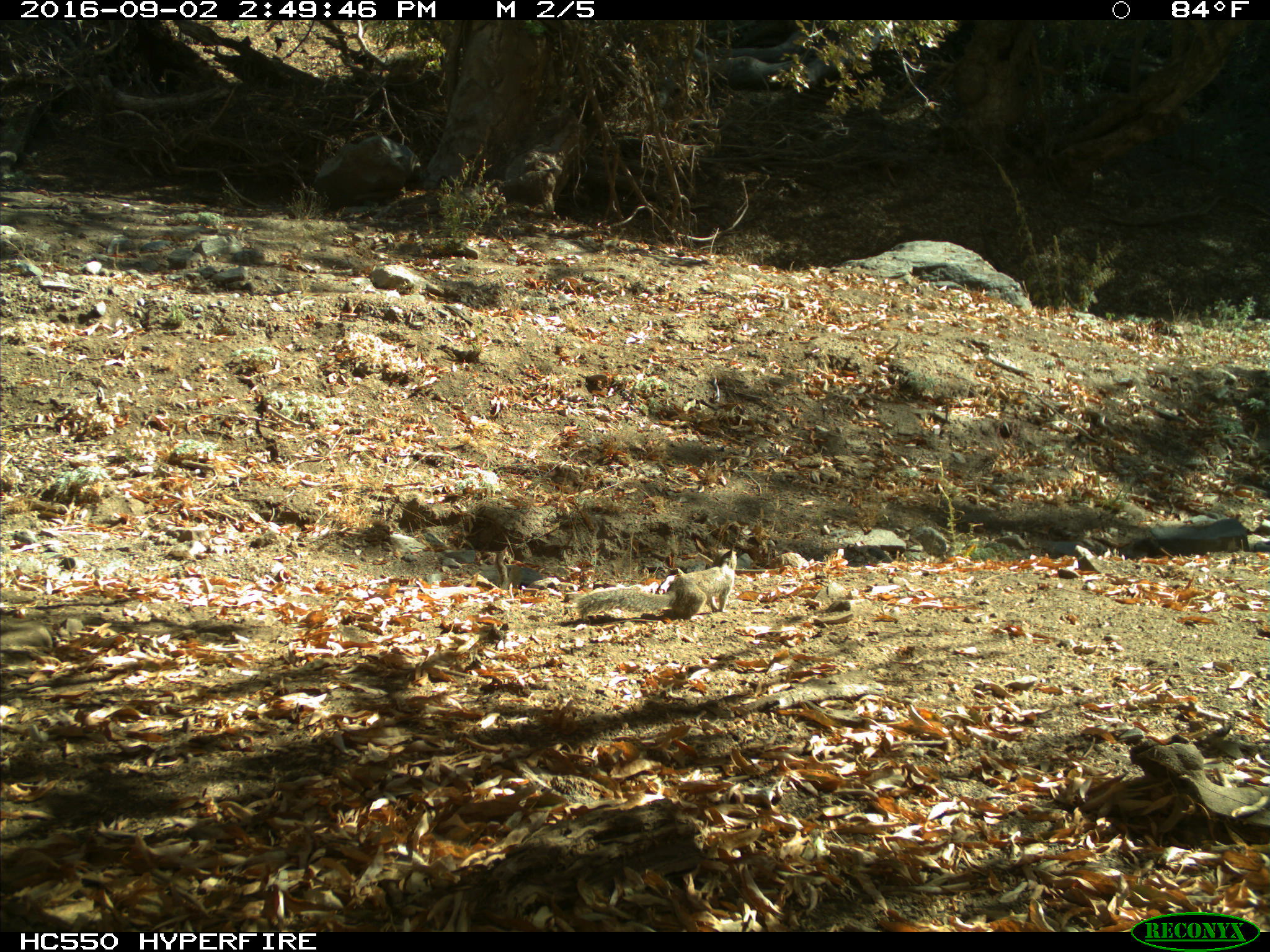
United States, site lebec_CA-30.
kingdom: Animalia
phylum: Chordata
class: Mammalia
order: Rodentia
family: Sciuridae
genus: Otospermophilus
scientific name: Otospermophilus beecheyi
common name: california ground squirrel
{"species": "Otospermophilus beecheyi (california ground squirrel)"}